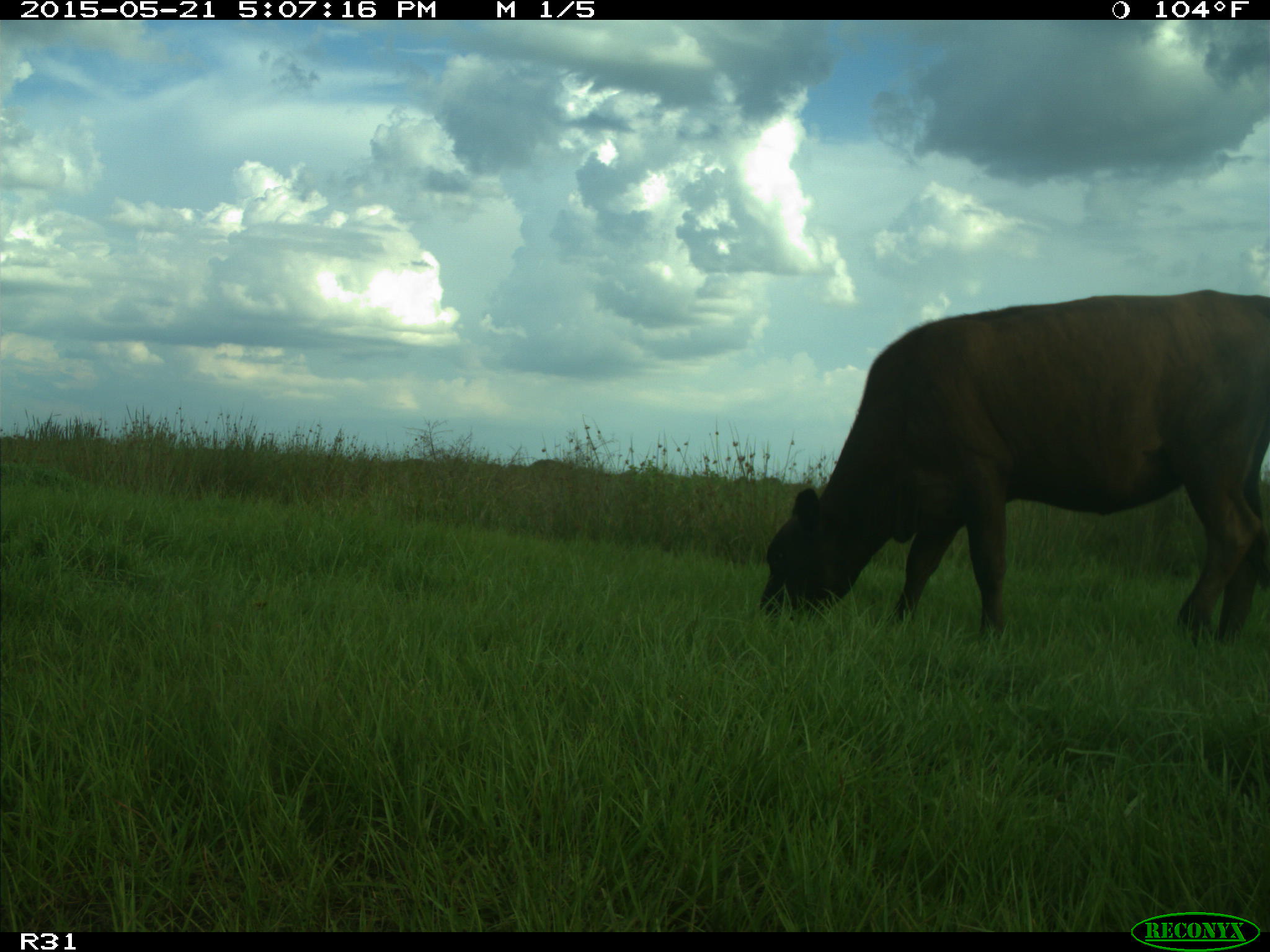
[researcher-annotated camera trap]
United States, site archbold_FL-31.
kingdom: Animalia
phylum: Chordata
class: Mammalia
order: Artiodactyla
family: Bovidae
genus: Bos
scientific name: Bos taurus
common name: domestic cow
Bos taurus (domestic cow).